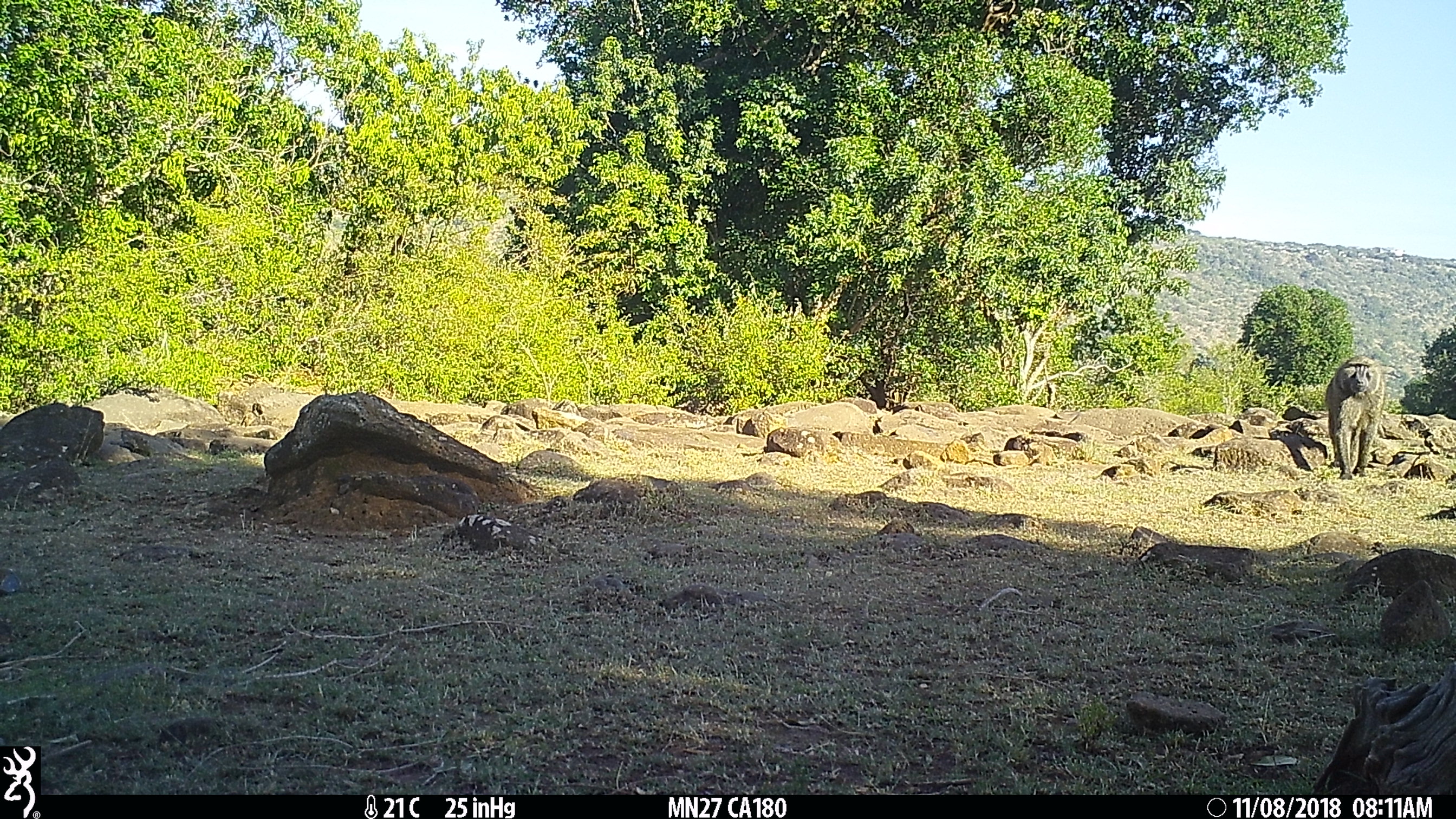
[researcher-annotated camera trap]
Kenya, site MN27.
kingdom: Animalia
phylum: Chordata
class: Mammalia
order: Primates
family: Cercopithecidae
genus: Papio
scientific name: Papio anubis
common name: olive baboon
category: baboon